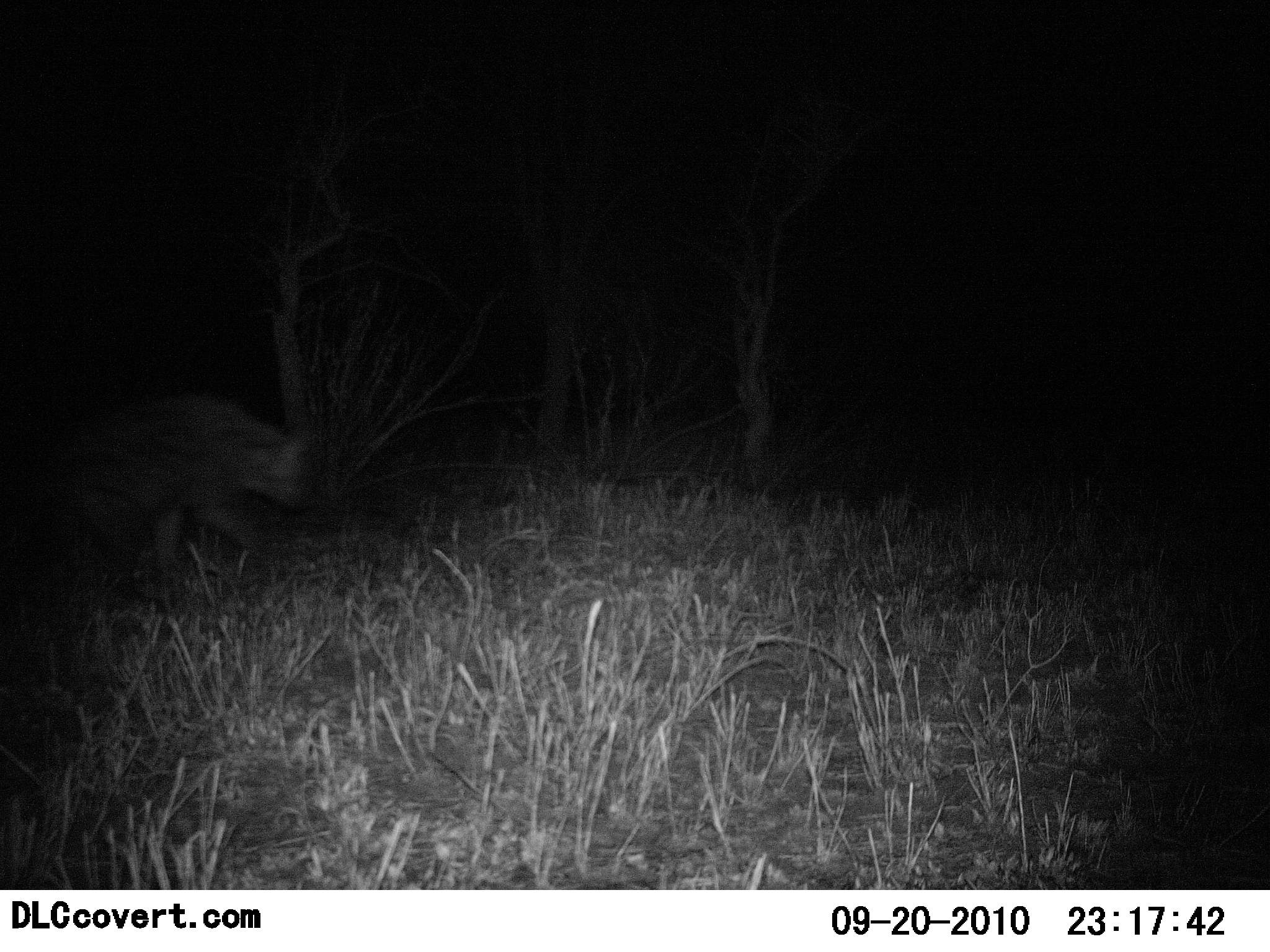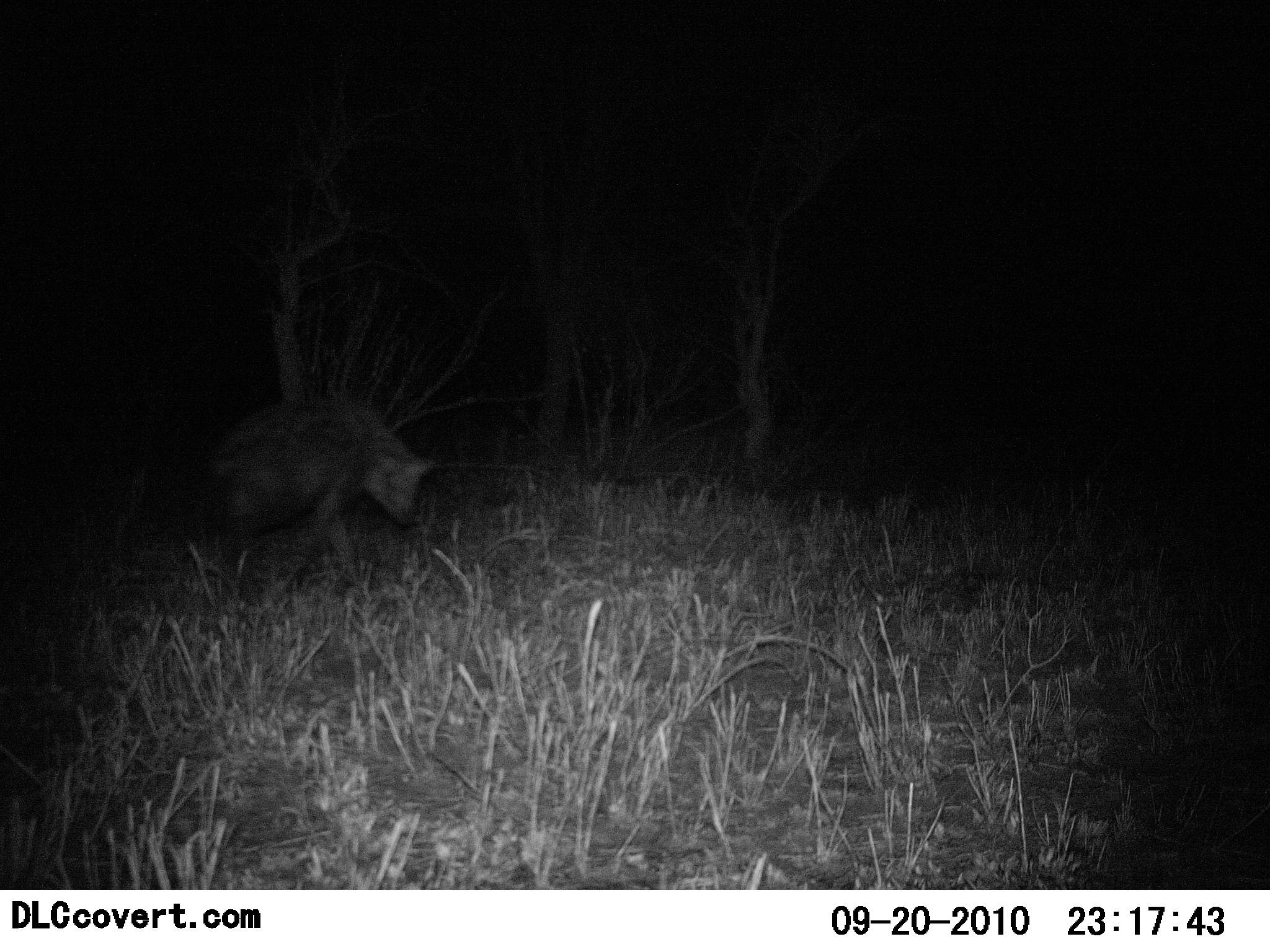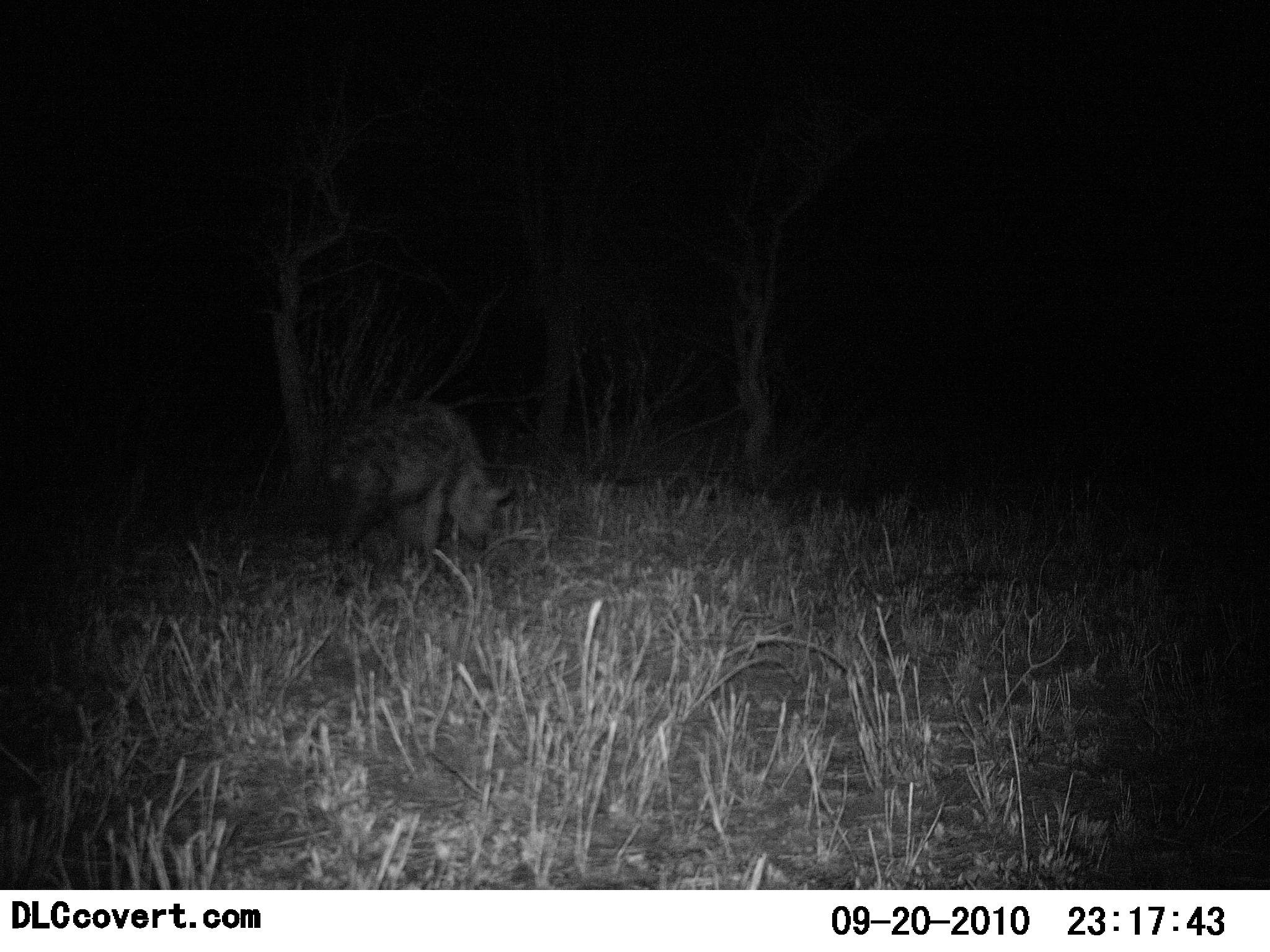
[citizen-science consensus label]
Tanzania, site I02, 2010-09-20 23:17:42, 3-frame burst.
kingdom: Animalia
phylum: Chordata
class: Mammalia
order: Carnivora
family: Hyaenidae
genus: Crocuta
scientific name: Crocuta crocuta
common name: spotted hyena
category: hyenaspotted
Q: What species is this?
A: Hyenaspotted (spotted hyena) (Crocuta crocuta).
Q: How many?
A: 1.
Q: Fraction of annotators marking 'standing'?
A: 0%.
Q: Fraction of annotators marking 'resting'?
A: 0%.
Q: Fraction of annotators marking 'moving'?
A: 100%.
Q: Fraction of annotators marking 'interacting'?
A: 0%.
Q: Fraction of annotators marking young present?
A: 0%.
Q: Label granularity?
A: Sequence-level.